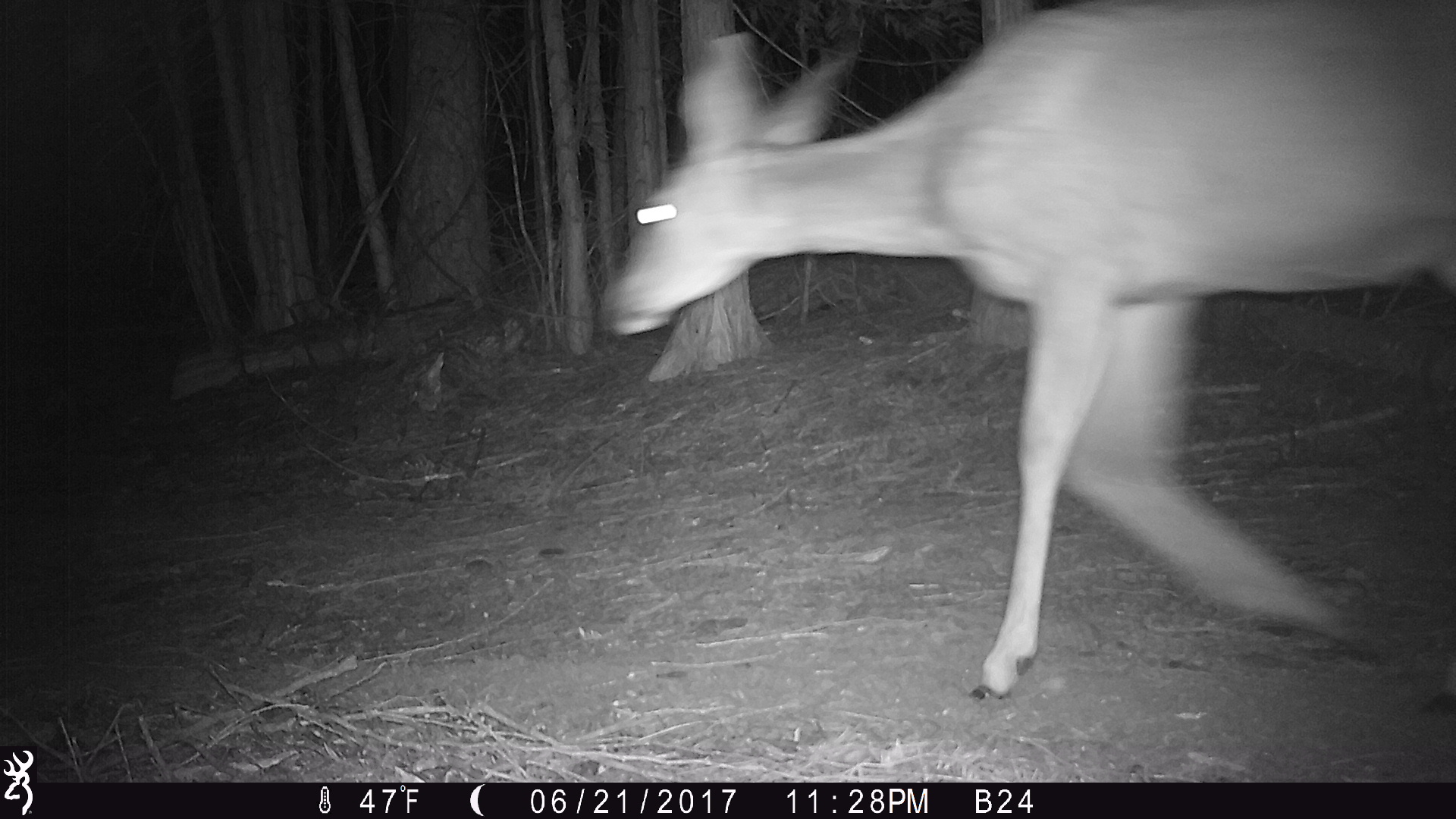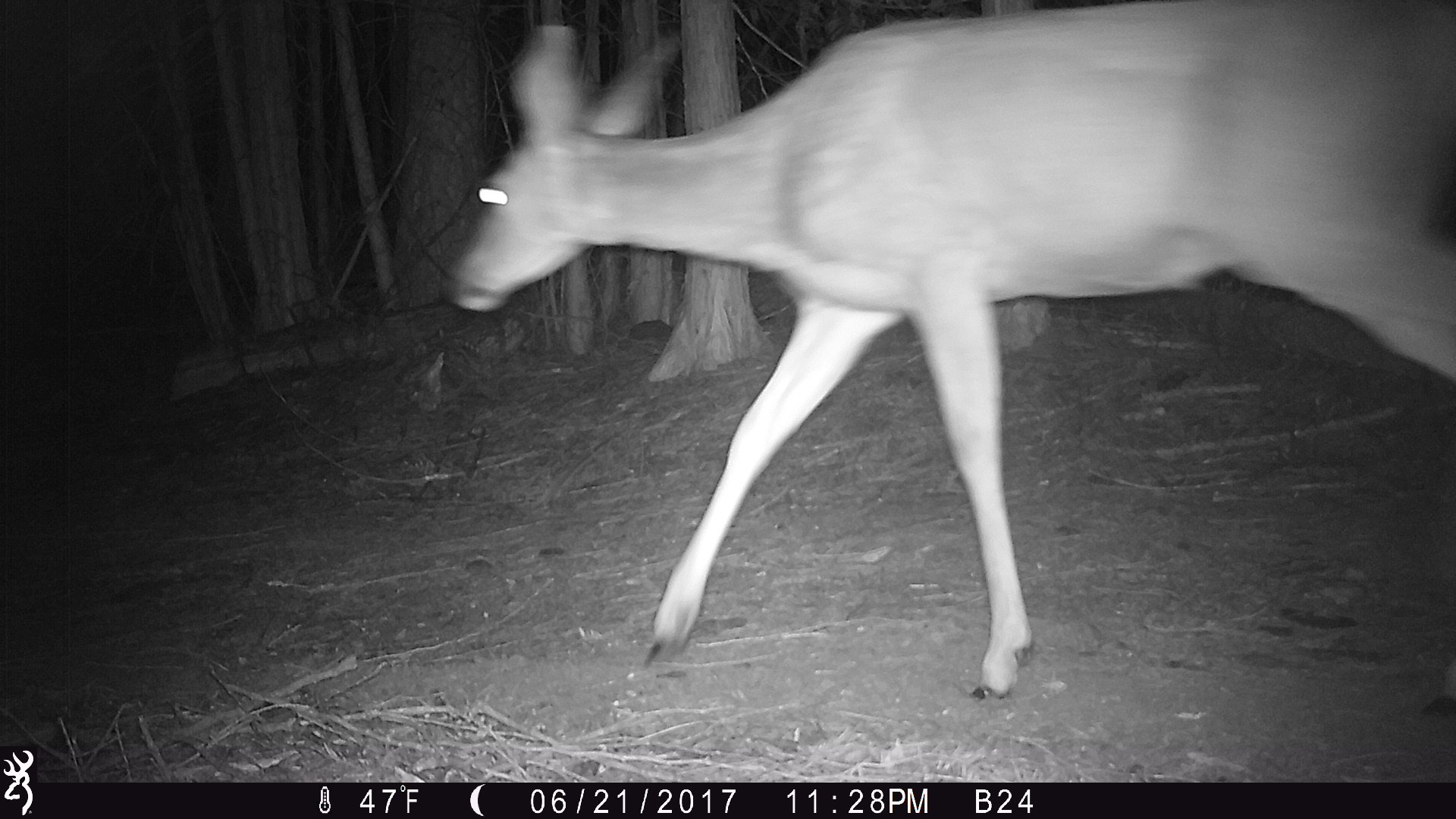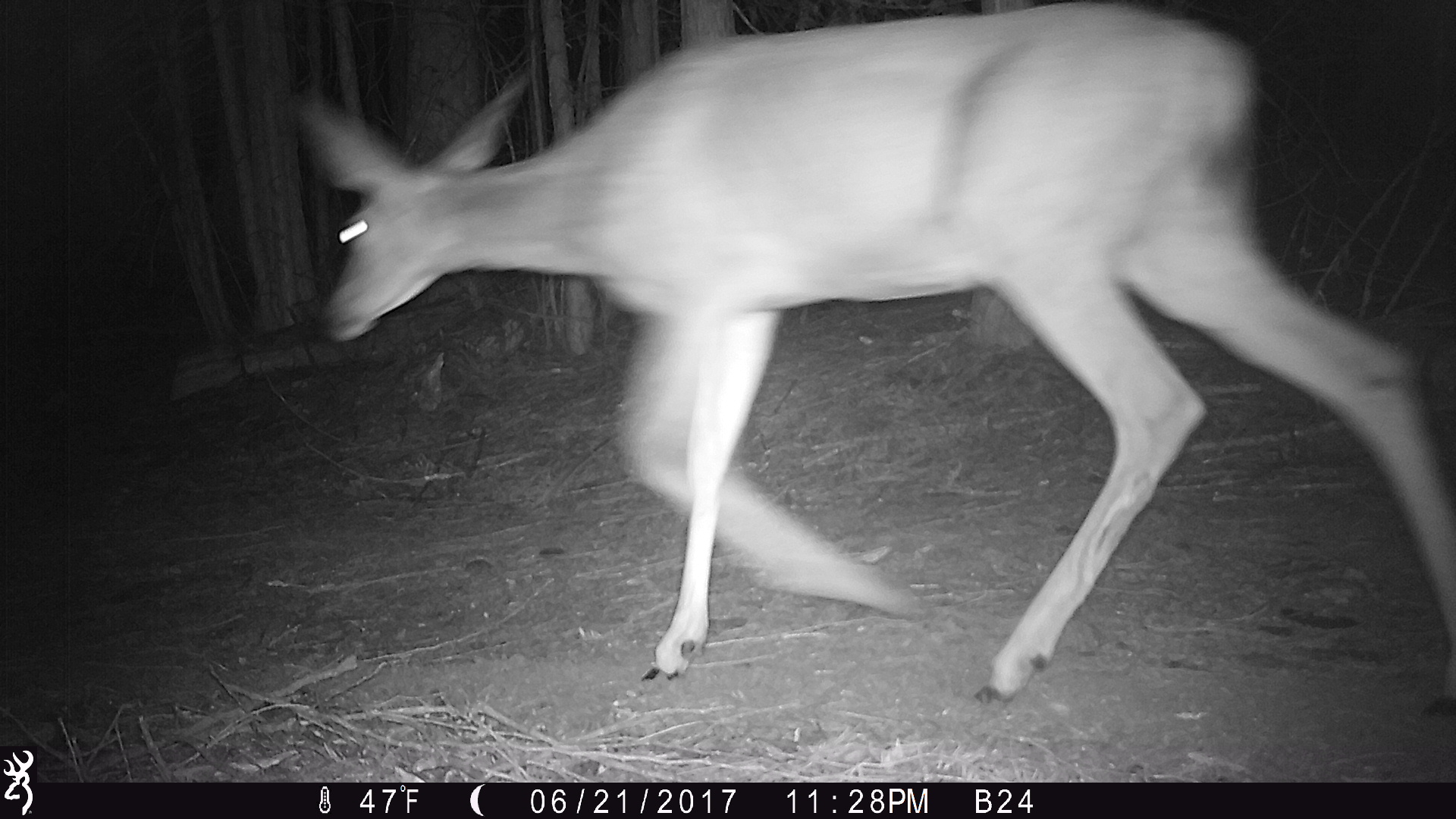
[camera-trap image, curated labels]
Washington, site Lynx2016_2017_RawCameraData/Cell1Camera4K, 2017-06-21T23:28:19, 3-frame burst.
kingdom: Animalia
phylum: Chordata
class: Mammalia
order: Artiodactyla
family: Cervidae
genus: Odocoileus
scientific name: Odocoileus hemionus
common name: mule deer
Odocoileus hemionus (mule deer). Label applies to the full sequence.